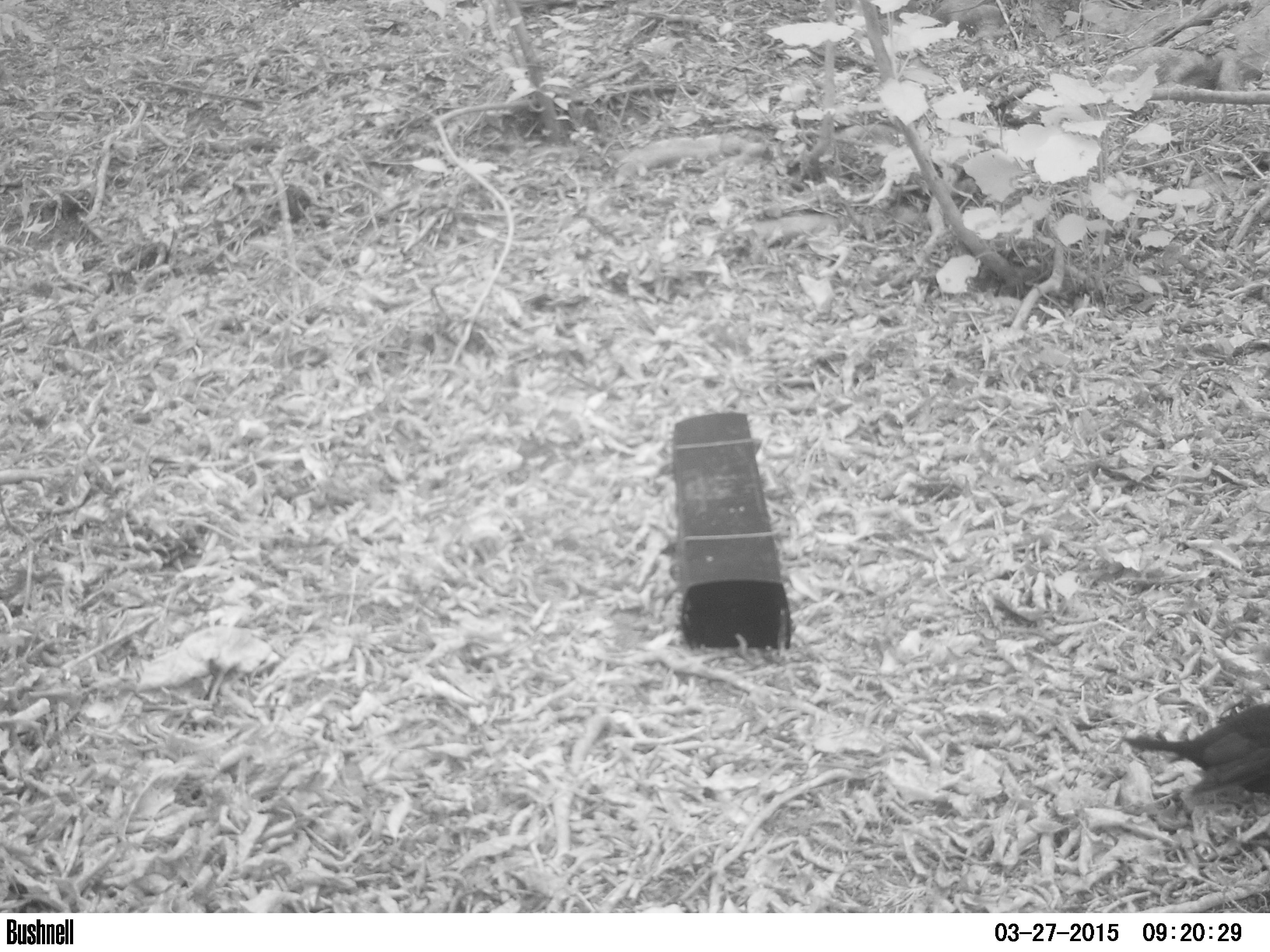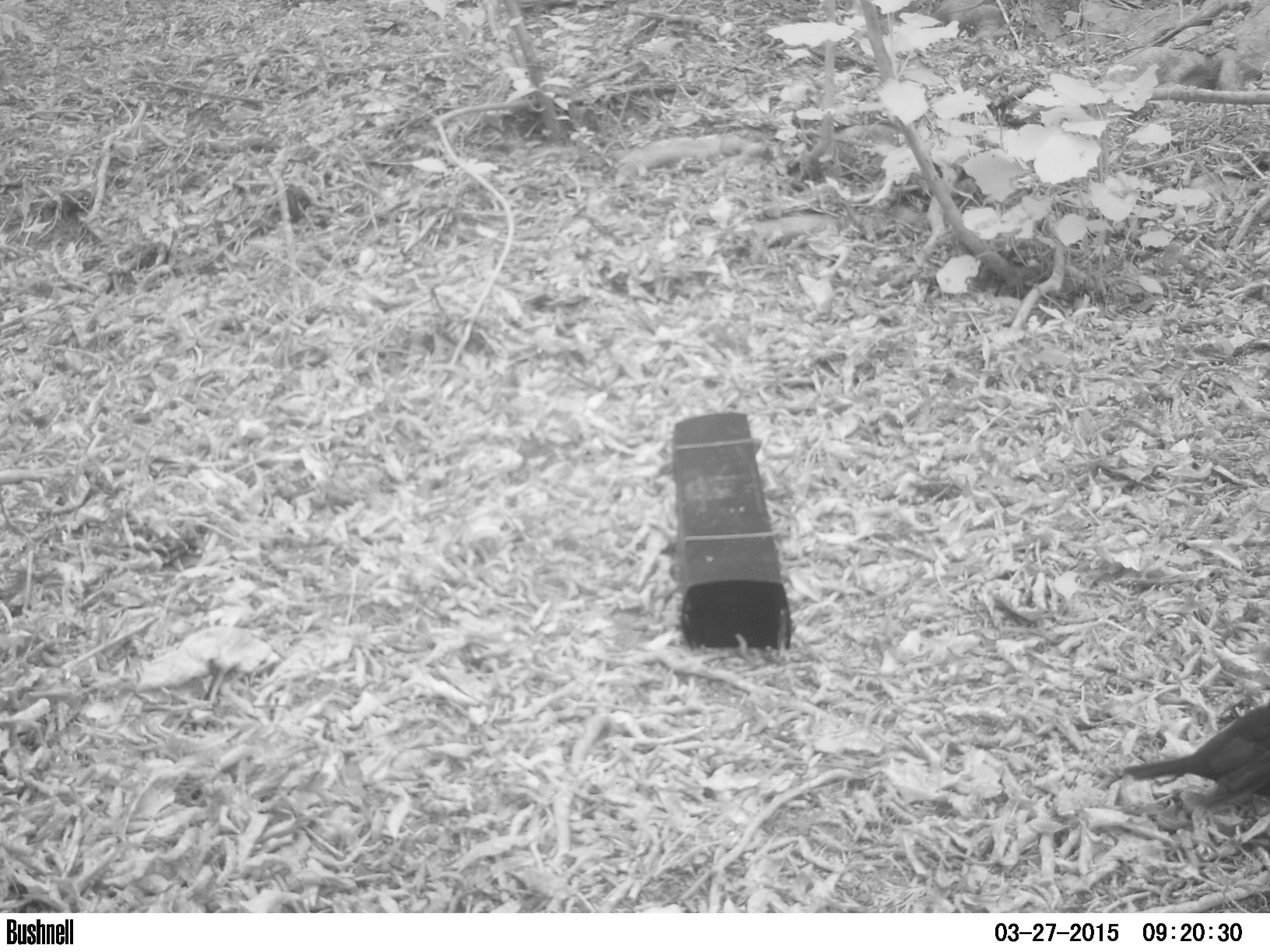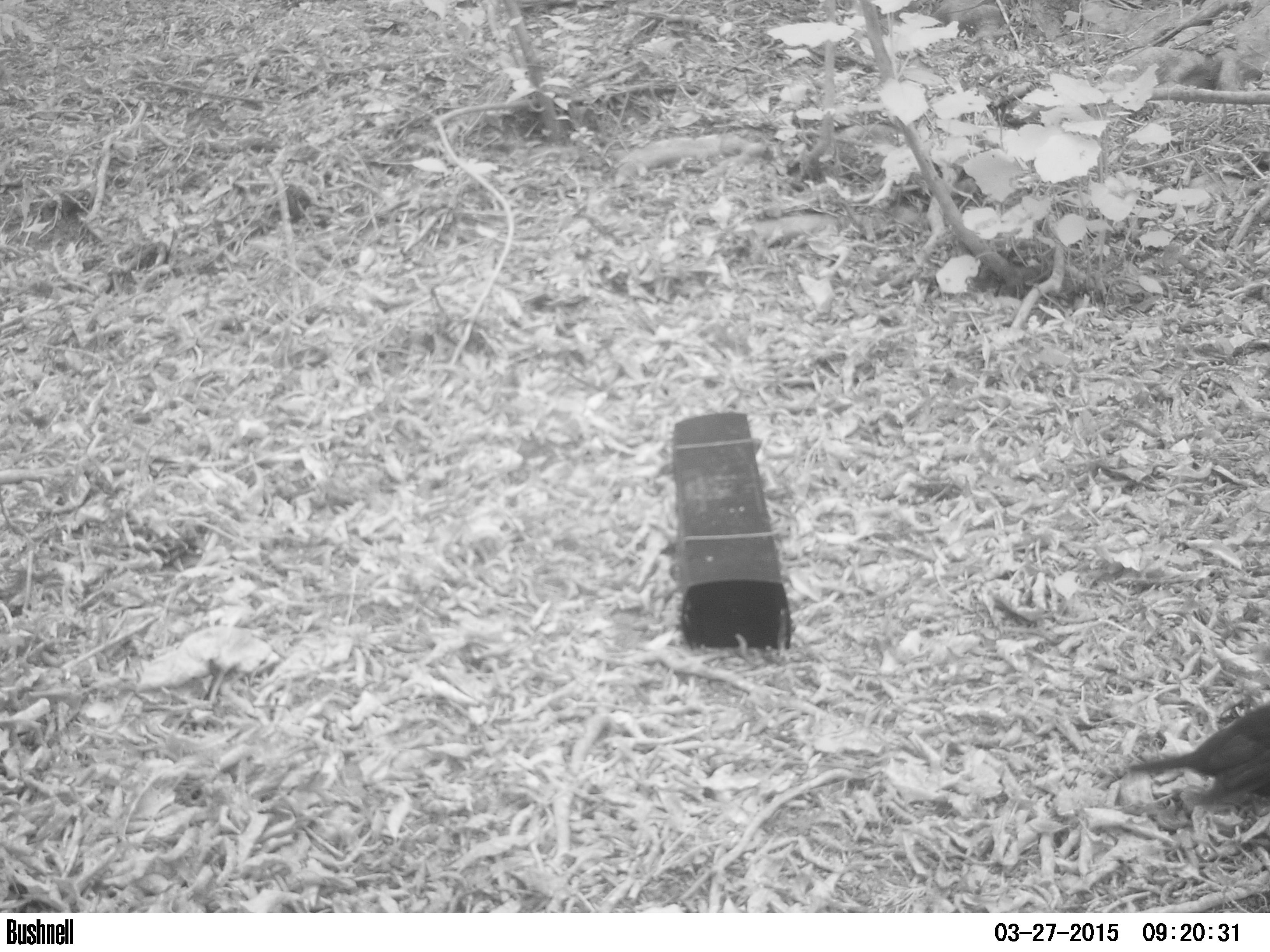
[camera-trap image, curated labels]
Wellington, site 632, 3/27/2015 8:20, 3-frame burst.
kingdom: Animalia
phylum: Chordata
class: Aves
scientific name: Aves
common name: bird